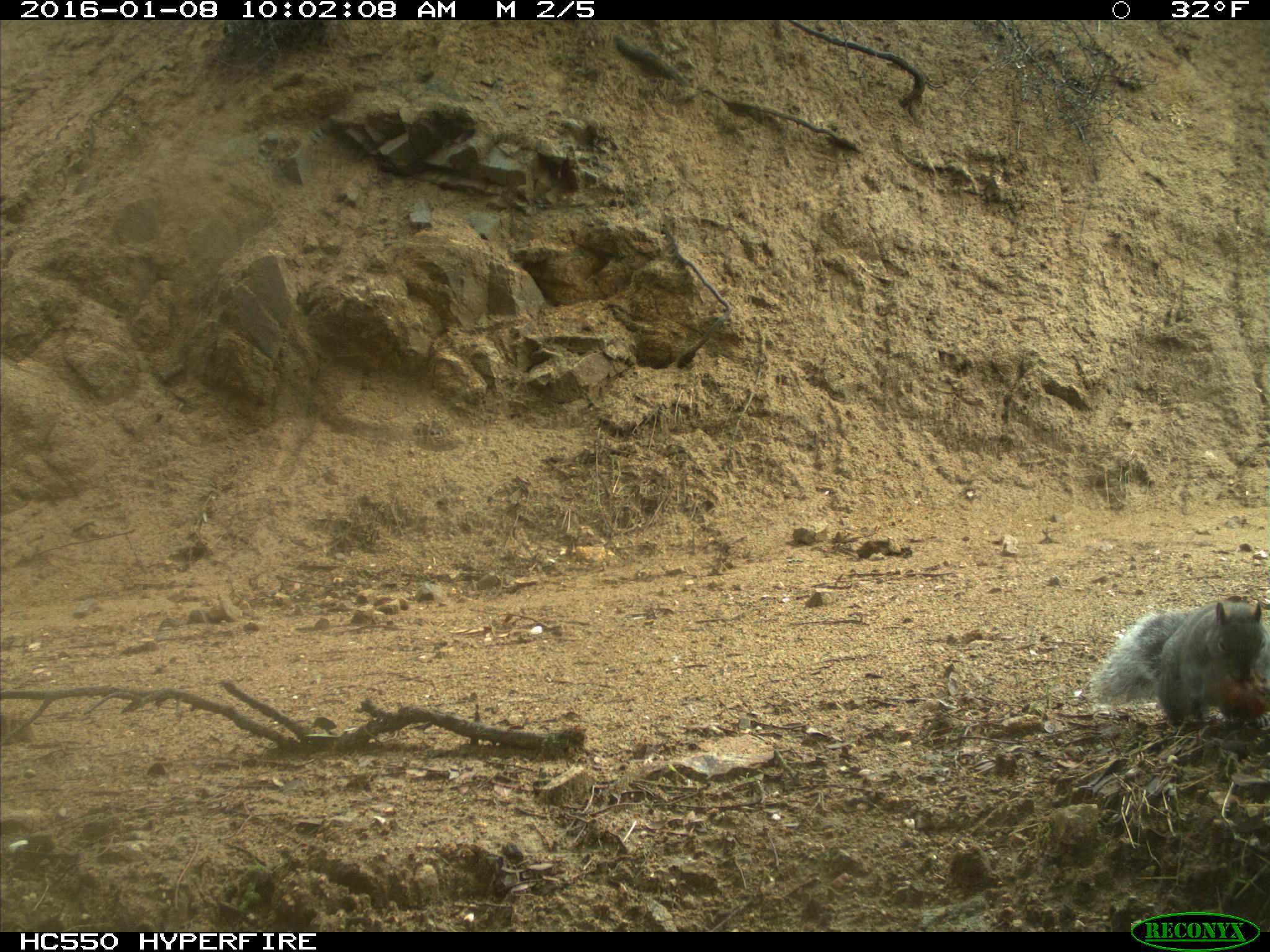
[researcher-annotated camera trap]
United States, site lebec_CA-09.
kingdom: Animalia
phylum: Chordata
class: Mammalia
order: Rodentia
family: Sciuridae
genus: Sciurus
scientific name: Sciurus carolinensis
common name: eastern gray squirrel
Sciurus carolinensis (eastern gray squirrel).